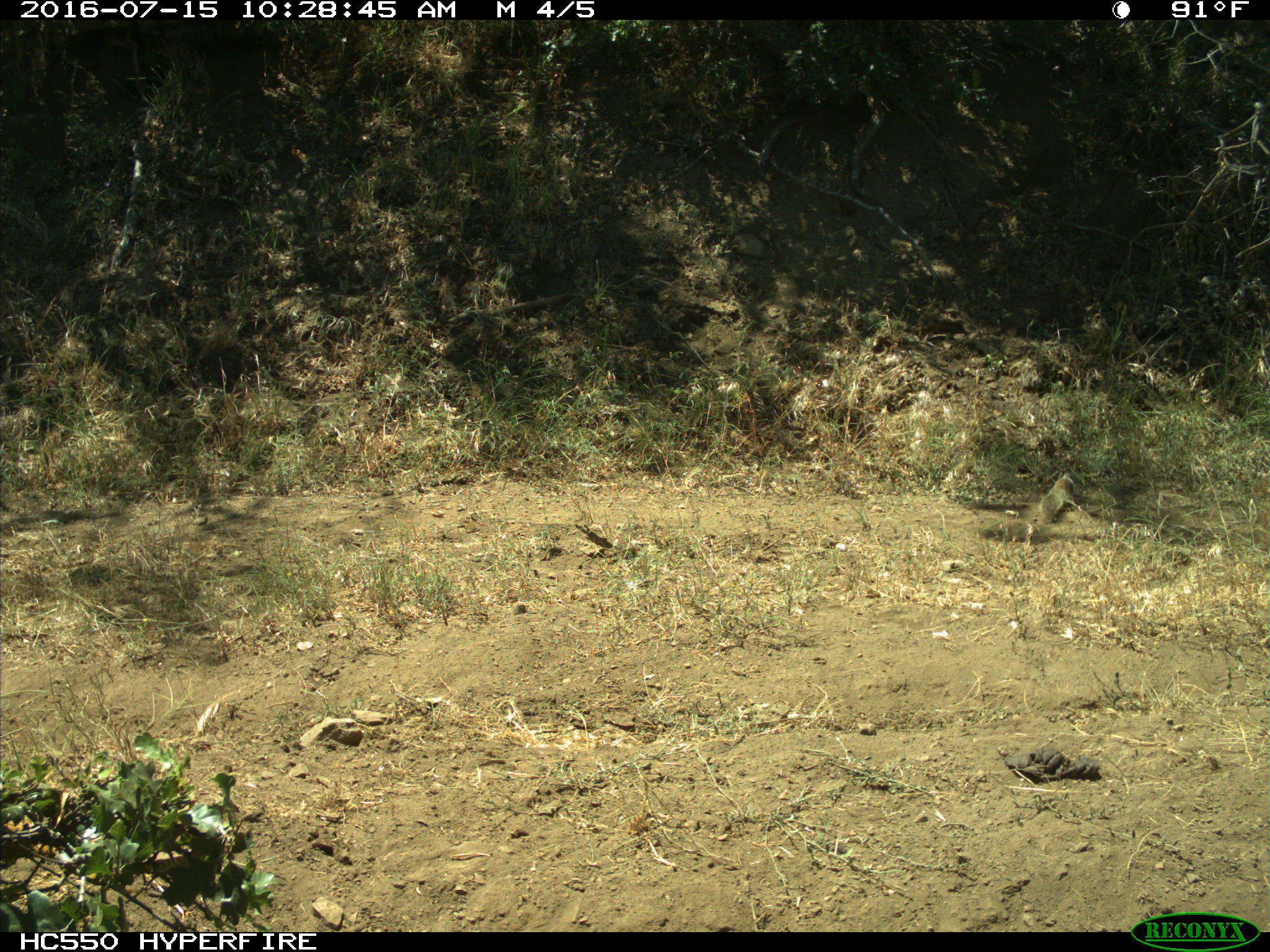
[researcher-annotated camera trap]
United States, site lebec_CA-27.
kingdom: Animalia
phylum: Chordata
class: Mammalia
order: Rodentia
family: Sciuridae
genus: Otospermophilus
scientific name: Otospermophilus beecheyi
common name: california ground squirrel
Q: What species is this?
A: Otospermophilus beecheyi (california ground squirrel).